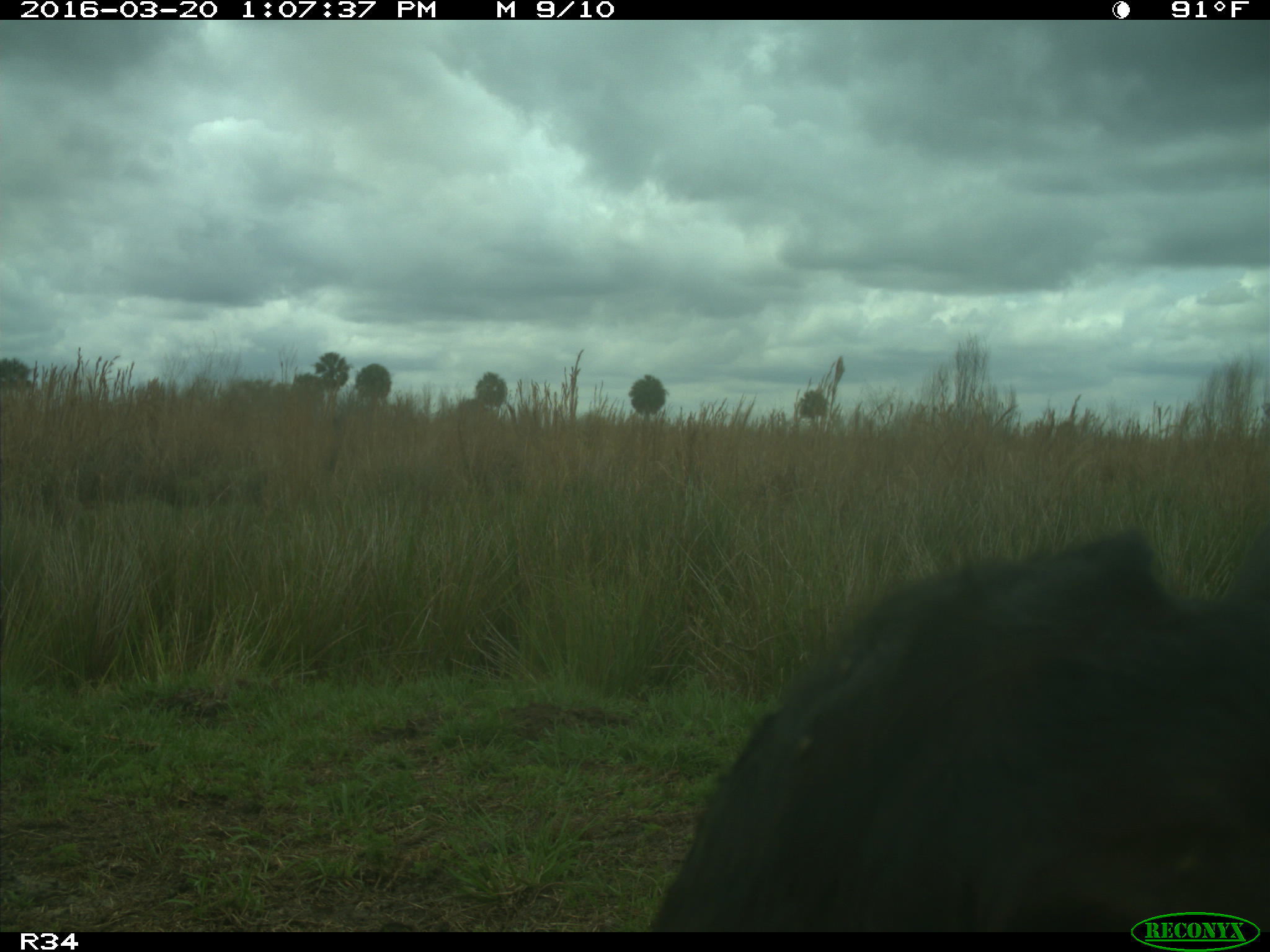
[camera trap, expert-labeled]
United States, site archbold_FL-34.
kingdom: Animalia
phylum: Chordata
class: Mammalia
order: Artiodactyla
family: Bovidae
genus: Bos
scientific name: Bos taurus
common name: domestic cow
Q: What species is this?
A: Bos taurus (domestic cow).